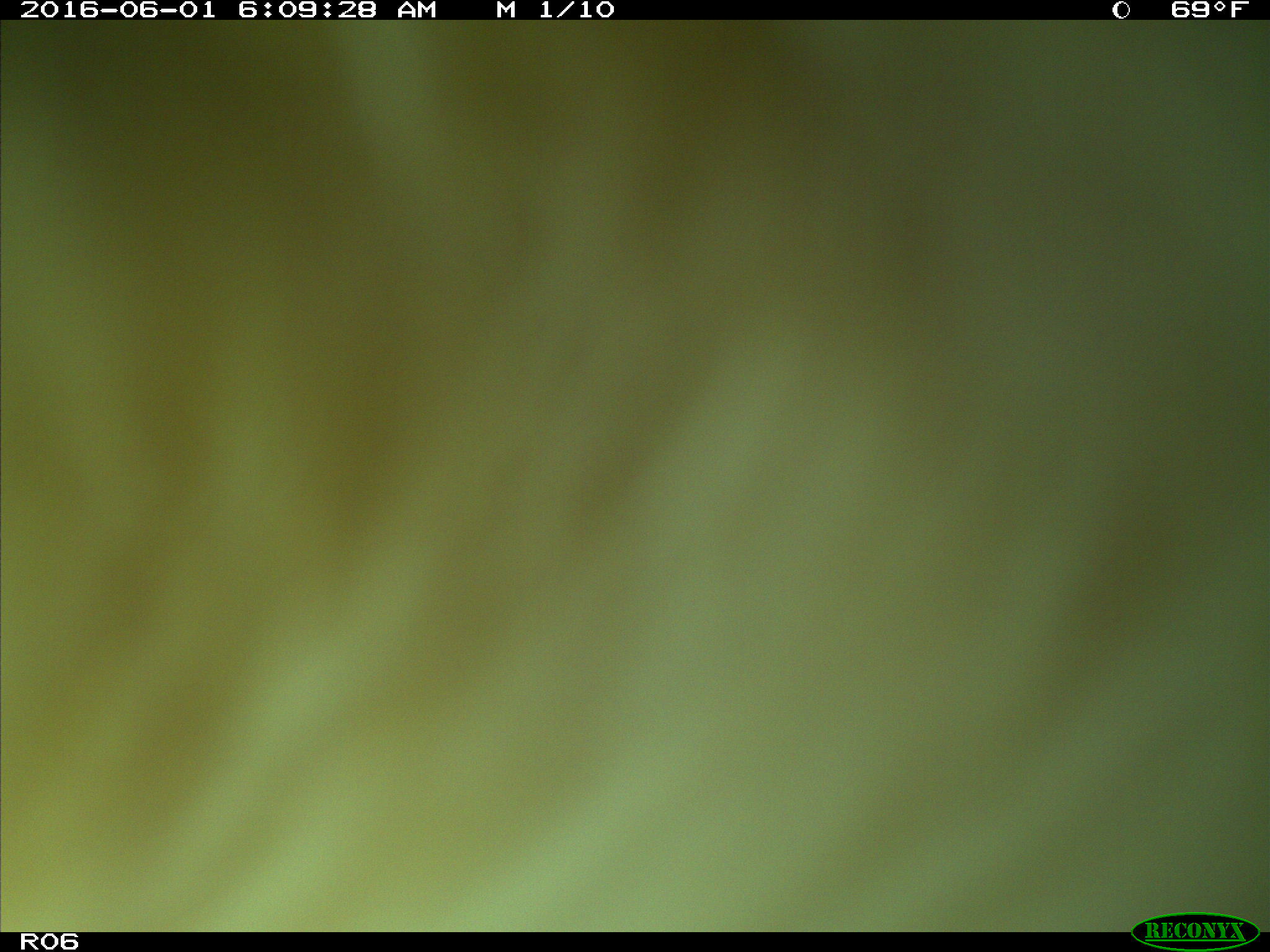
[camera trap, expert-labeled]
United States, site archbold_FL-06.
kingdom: Animalia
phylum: Chordata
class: Mammalia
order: Artiodactyla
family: Bovidae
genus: Bos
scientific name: Bos taurus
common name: domestic cow